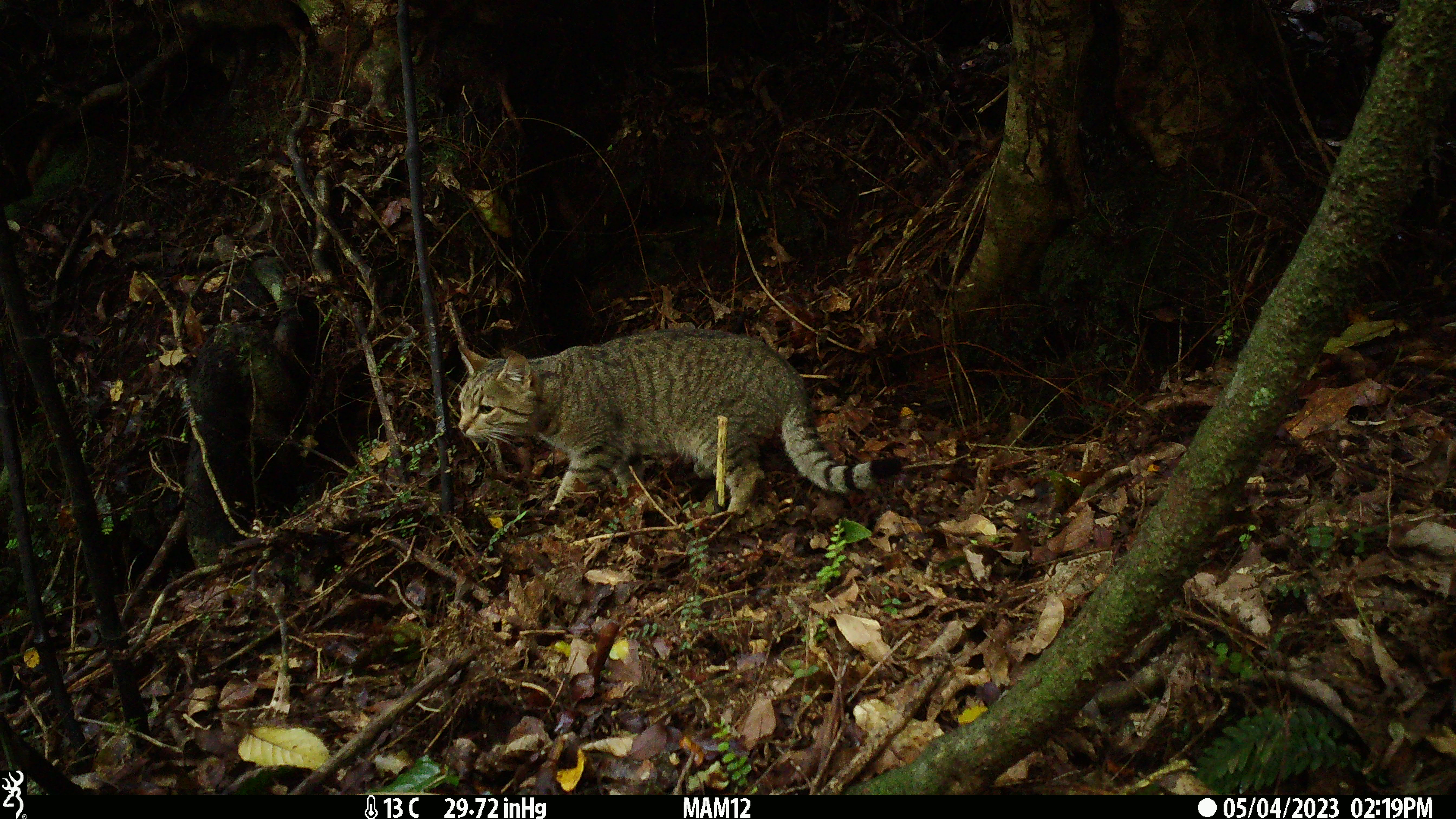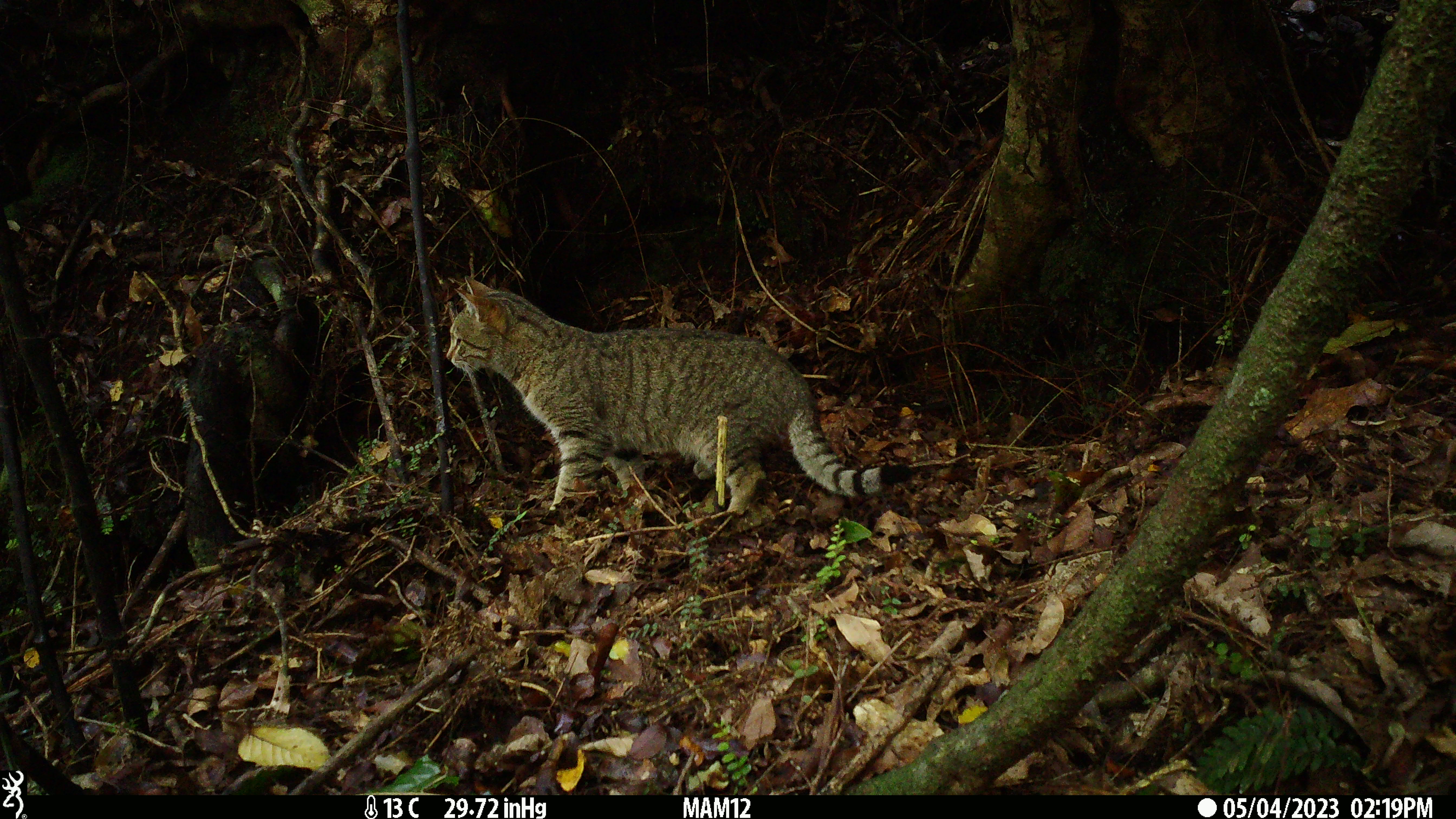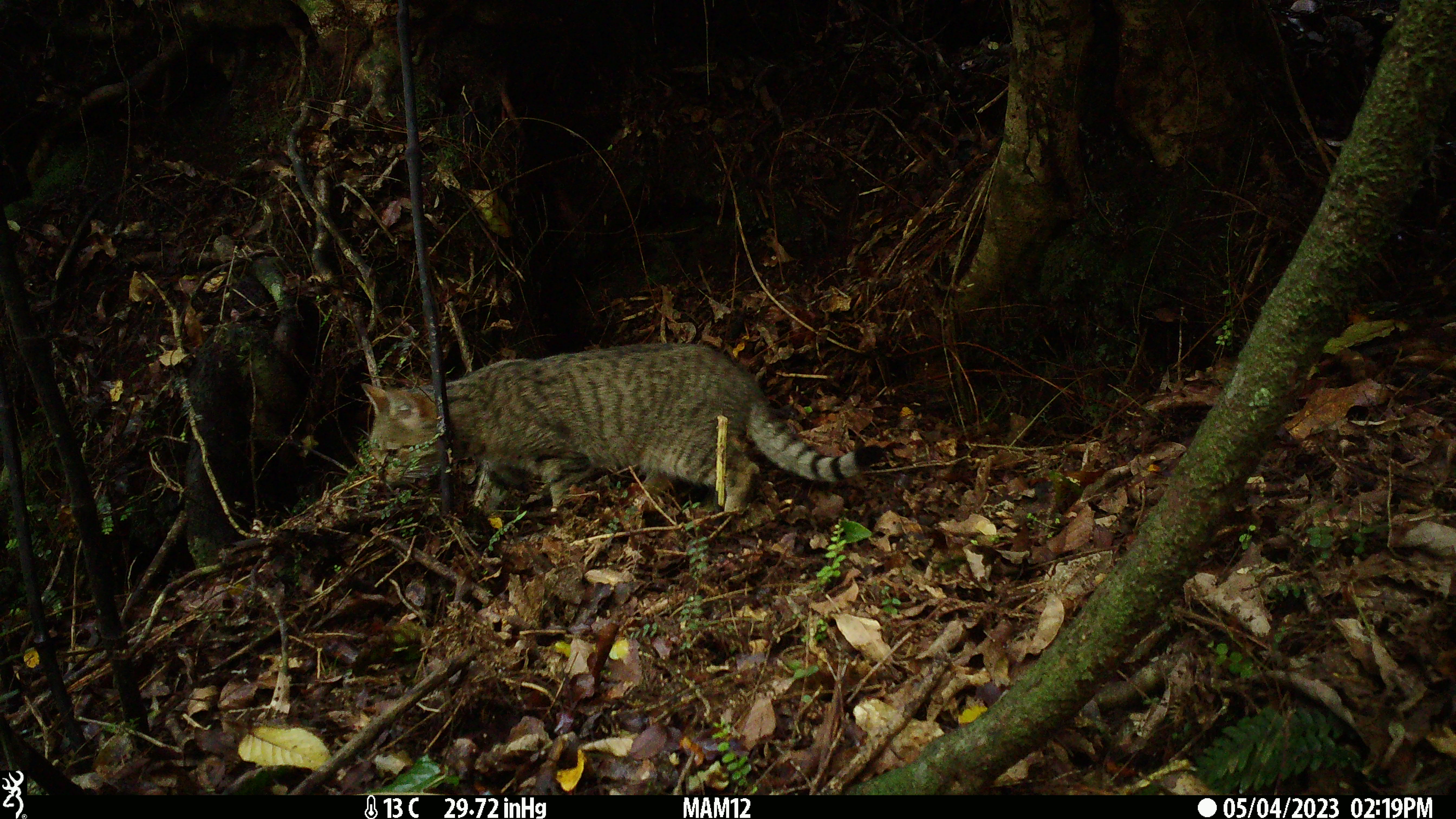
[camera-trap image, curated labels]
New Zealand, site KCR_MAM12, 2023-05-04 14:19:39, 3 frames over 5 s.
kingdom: Animalia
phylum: Chordata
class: Mammalia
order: Carnivora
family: Felidae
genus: Felis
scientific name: Felis catus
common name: domestic cat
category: cat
Cat (domestic cat) (Felis catus).